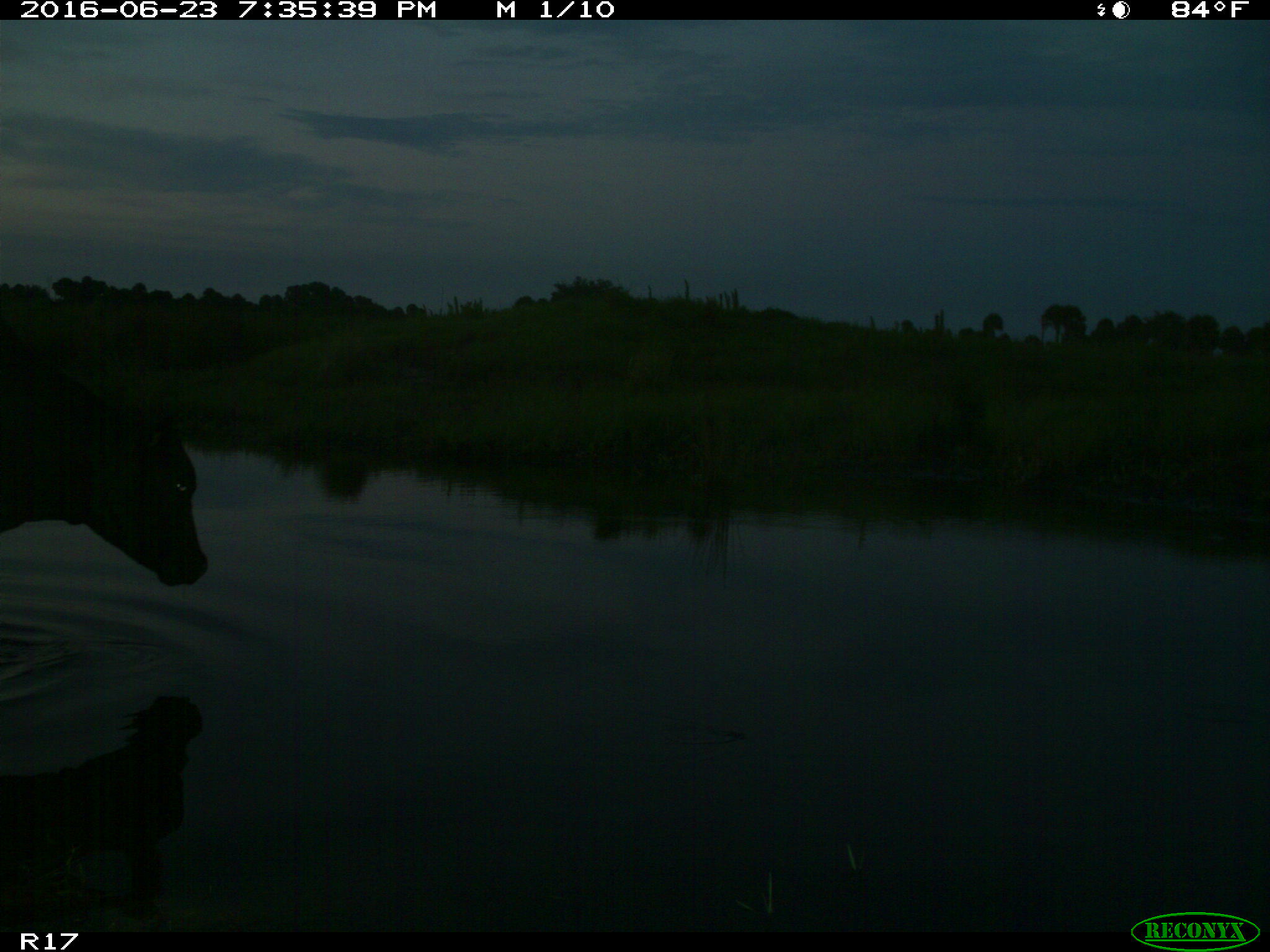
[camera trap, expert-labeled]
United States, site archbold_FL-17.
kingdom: Animalia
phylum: Chordata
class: Mammalia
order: Artiodactyla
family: Bovidae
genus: Bos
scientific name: Bos taurus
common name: domestic cow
Bos taurus (domestic cow).